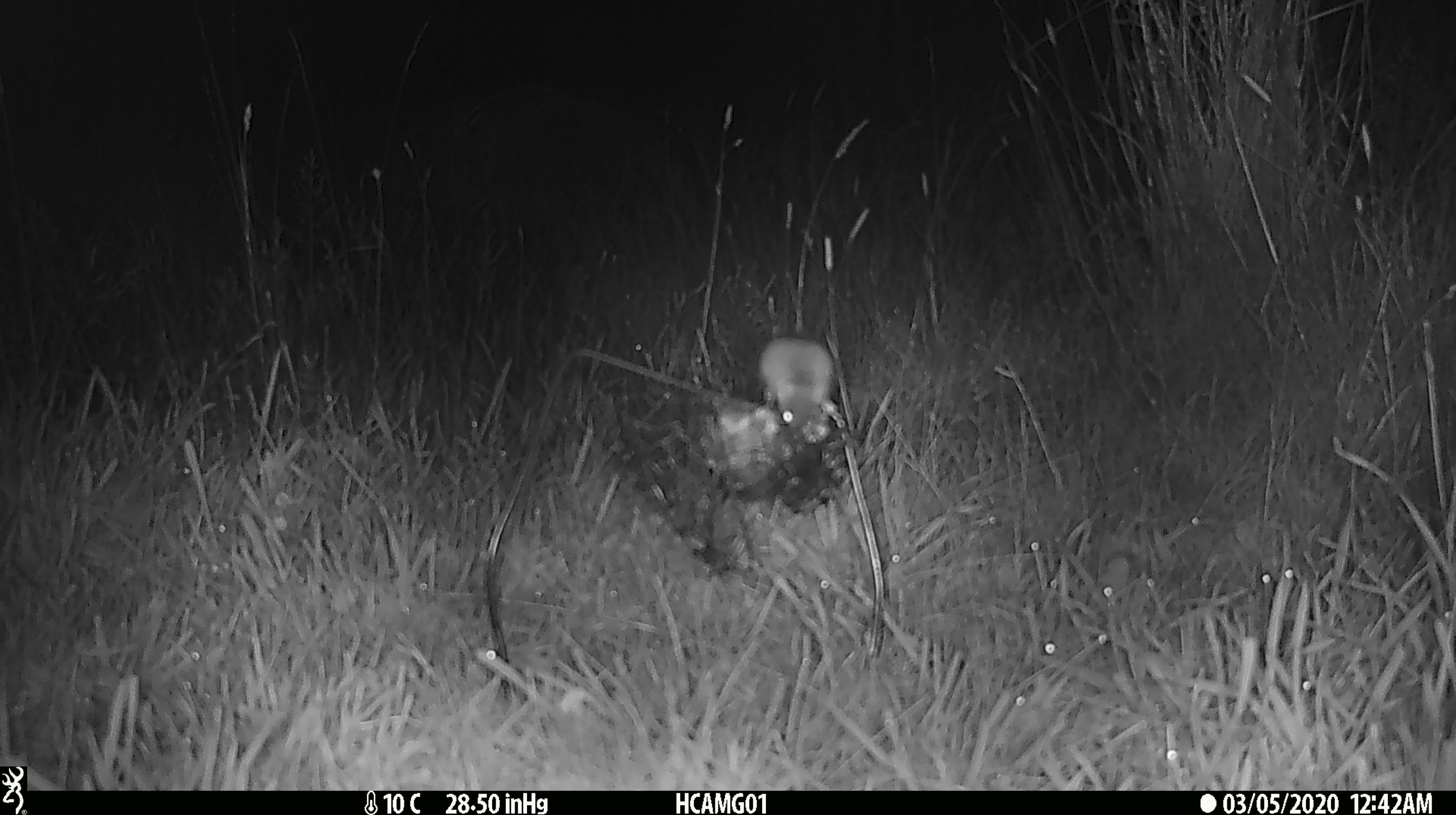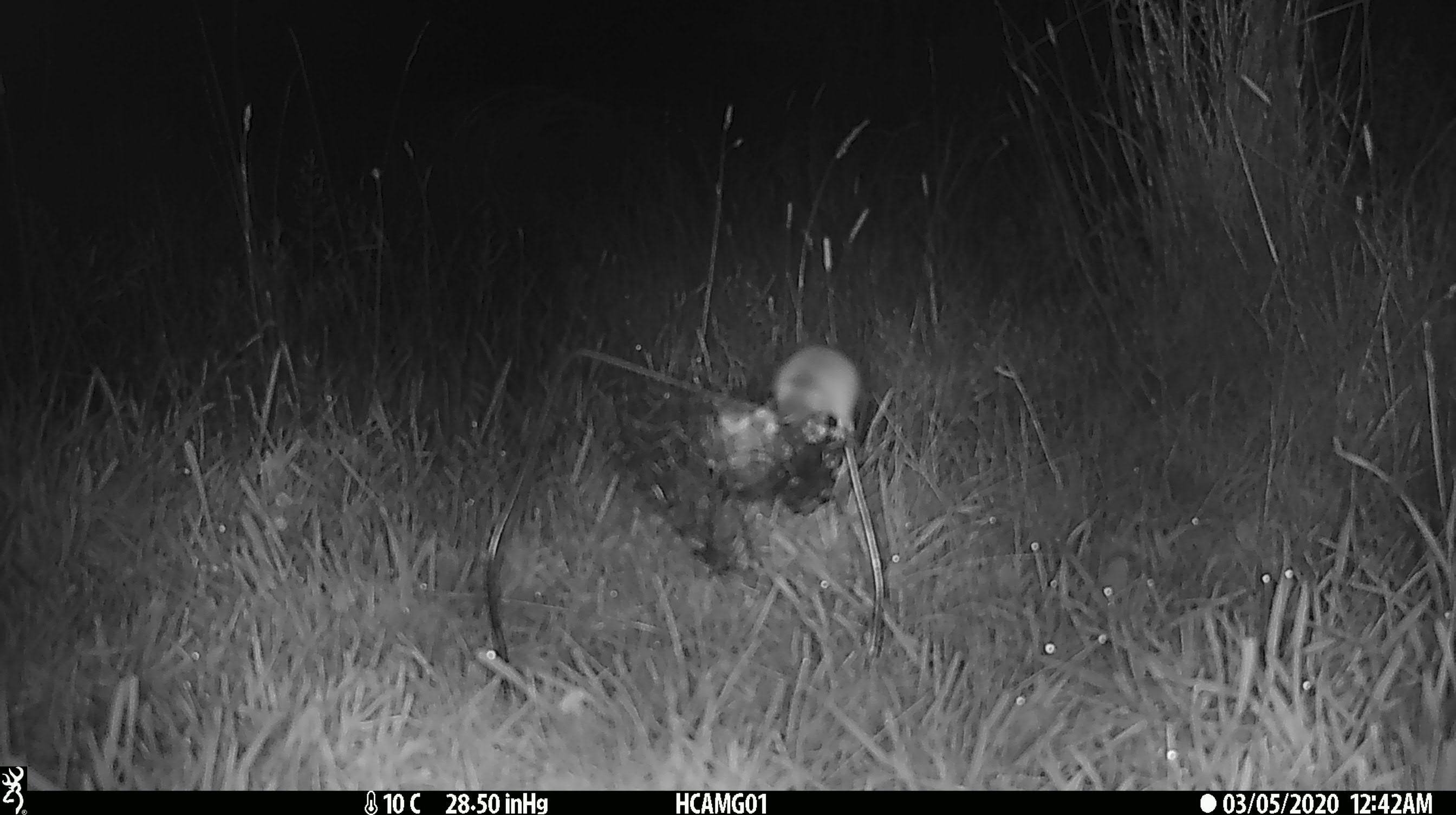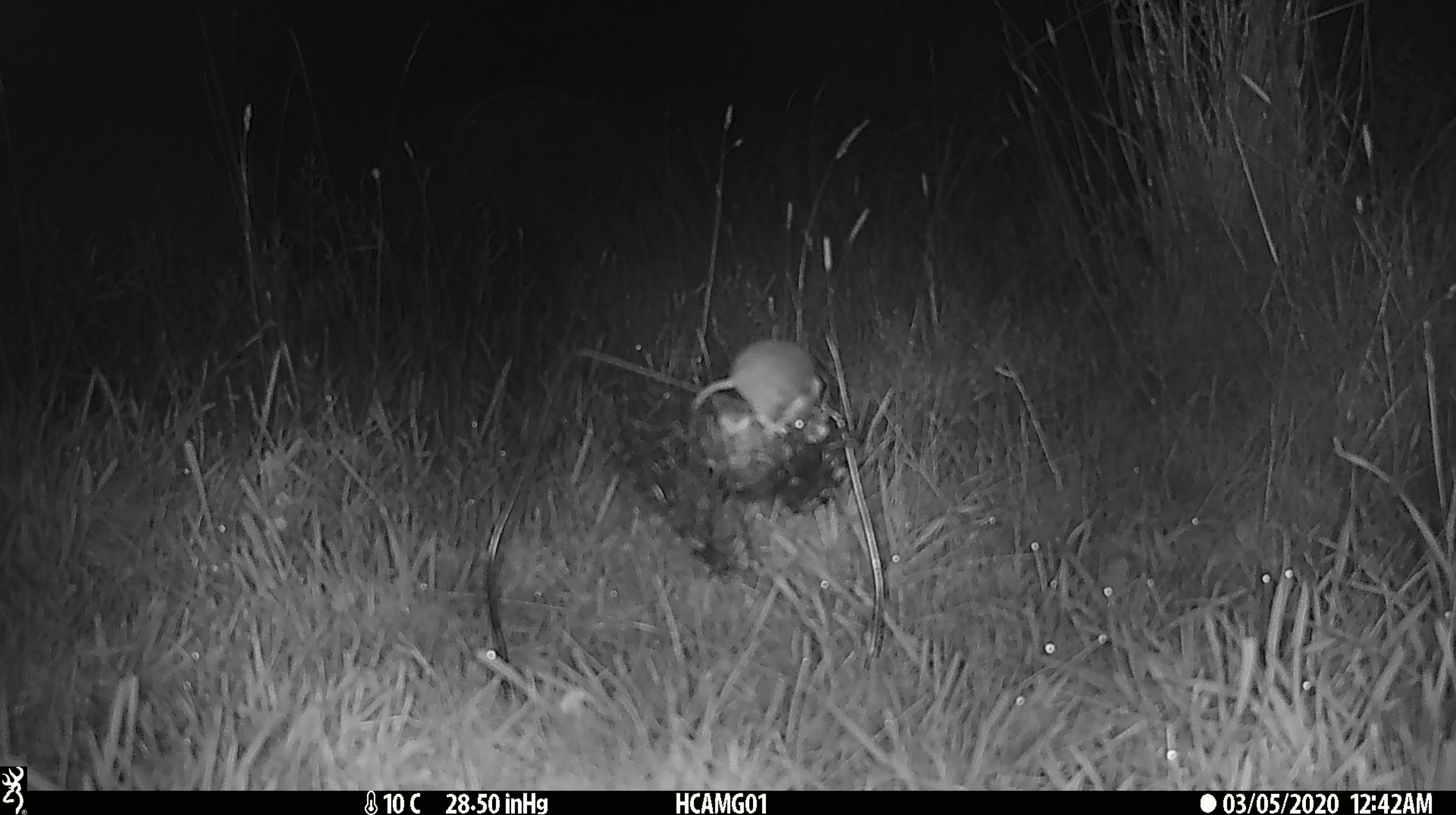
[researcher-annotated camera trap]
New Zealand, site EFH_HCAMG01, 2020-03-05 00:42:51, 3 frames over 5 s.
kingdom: Animalia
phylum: Chordata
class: Mammalia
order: Rodentia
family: Muridae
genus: Mus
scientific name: Mus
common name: mouse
Mouse (Mus).